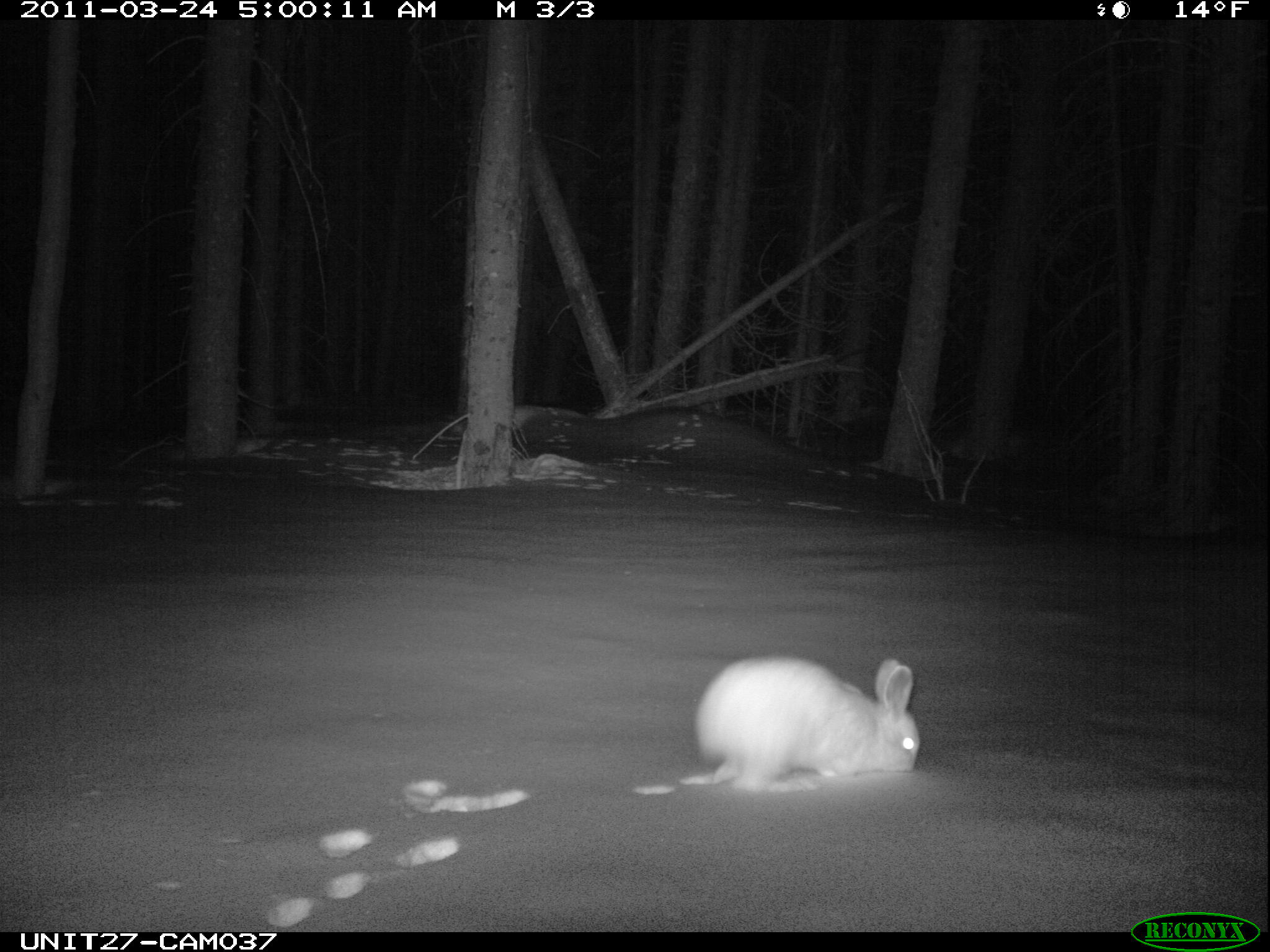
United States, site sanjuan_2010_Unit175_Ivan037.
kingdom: Animalia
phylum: Chordata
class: Mammalia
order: Lagomorpha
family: Leporidae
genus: Lepus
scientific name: Lepus americanus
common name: snowshoe hare